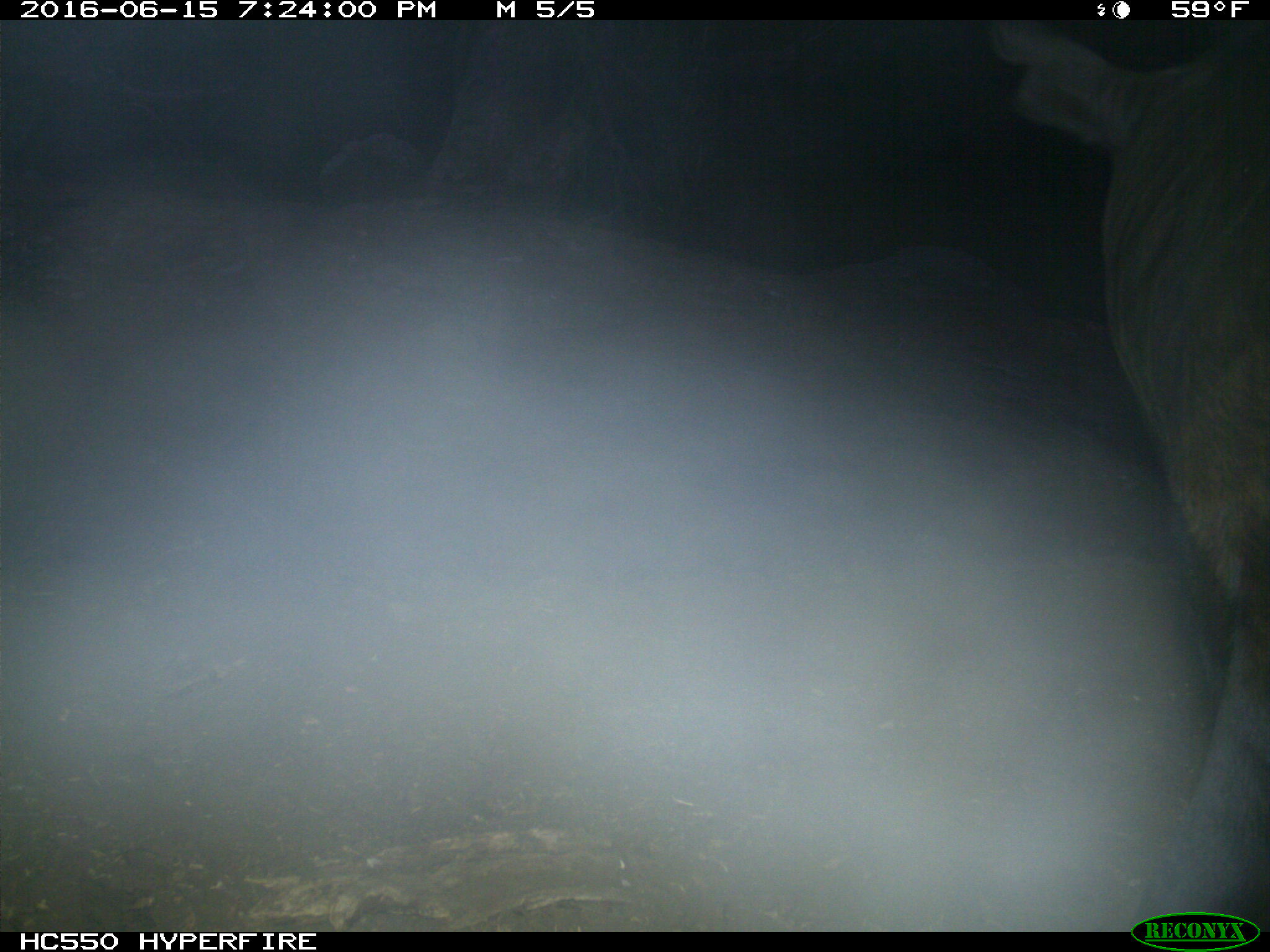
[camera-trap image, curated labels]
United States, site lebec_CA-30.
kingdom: Animalia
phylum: Chordata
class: Mammalia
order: Artiodactyla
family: Bovidae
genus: Bos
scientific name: Bos taurus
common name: domestic cow